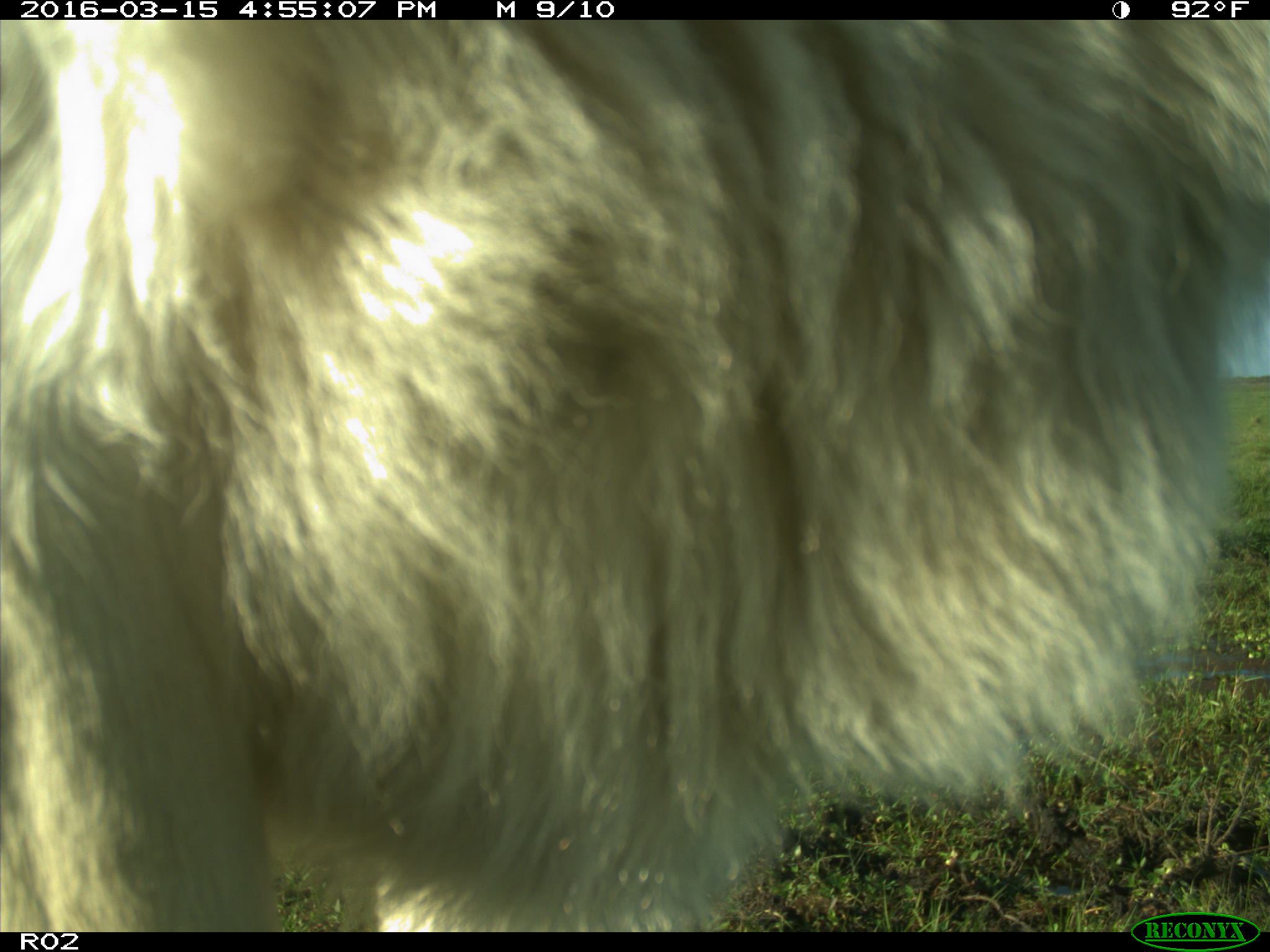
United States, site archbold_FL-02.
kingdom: Animalia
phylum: Chordata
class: Mammalia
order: Artiodactyla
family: Bovidae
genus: Bos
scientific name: Bos taurus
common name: domestic cow